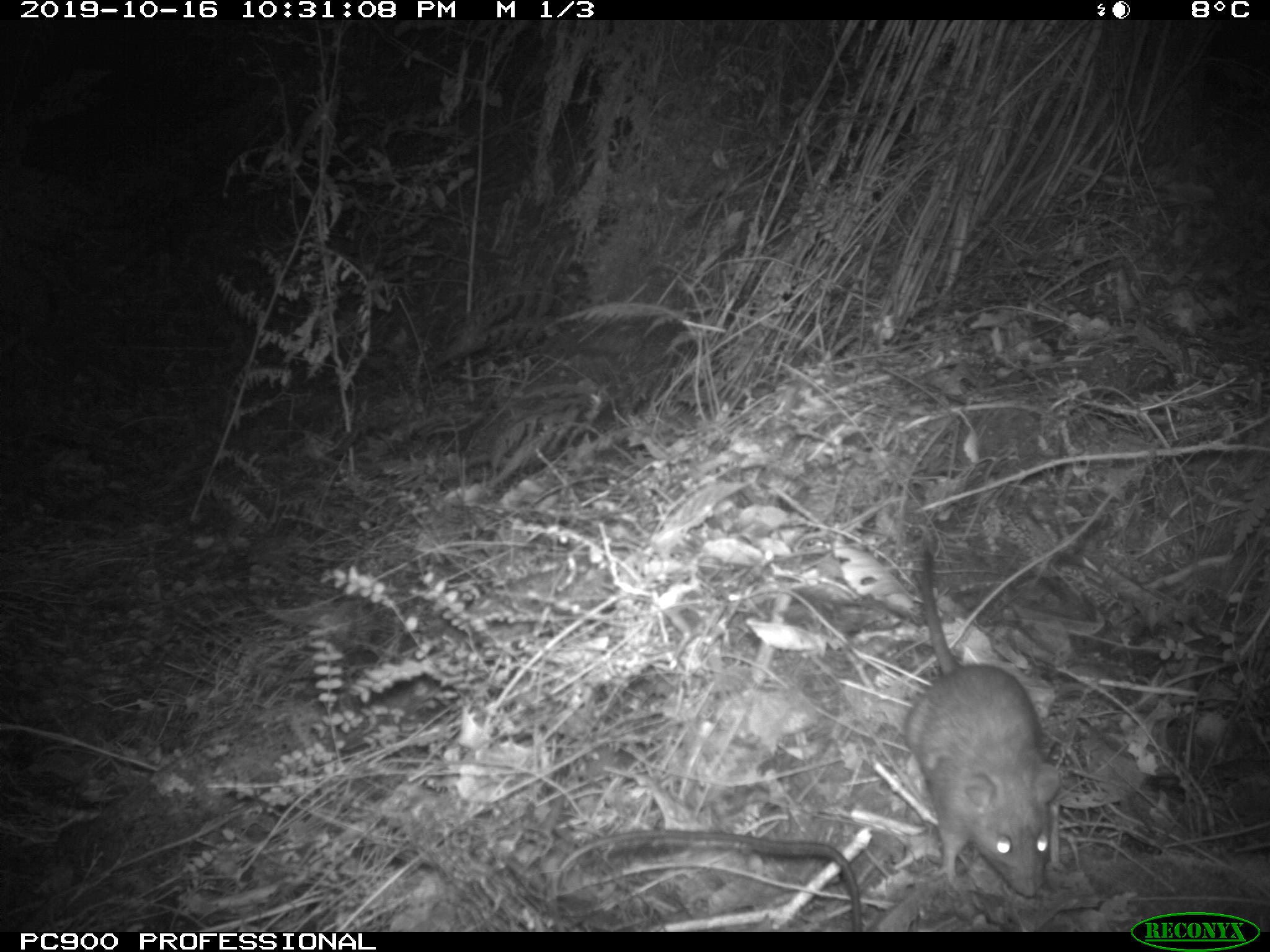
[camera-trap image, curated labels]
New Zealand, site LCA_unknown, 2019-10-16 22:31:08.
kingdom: Animalia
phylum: Chordata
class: Mammalia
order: Rodentia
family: Muridae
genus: Rattus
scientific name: Rattus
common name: rat